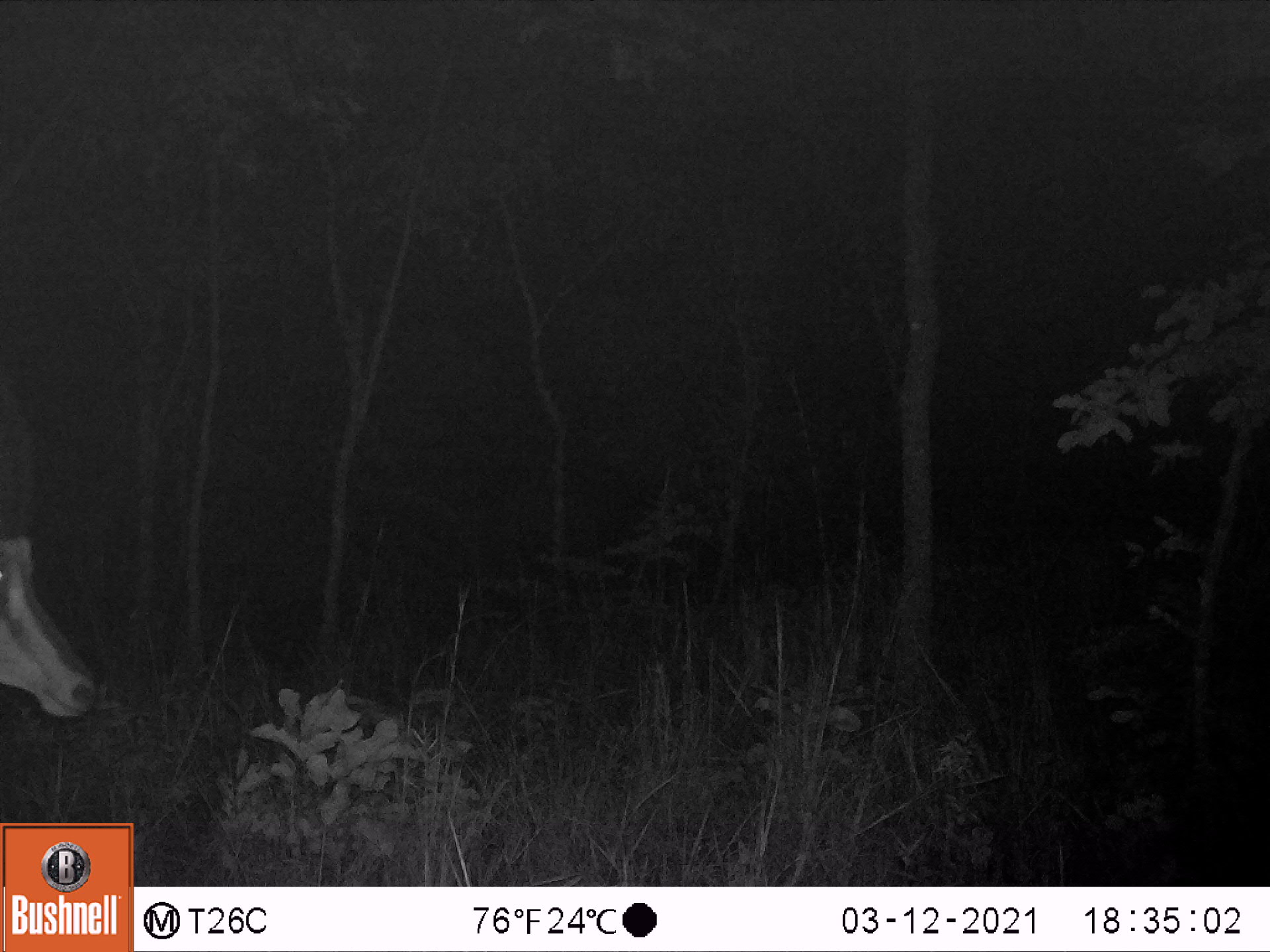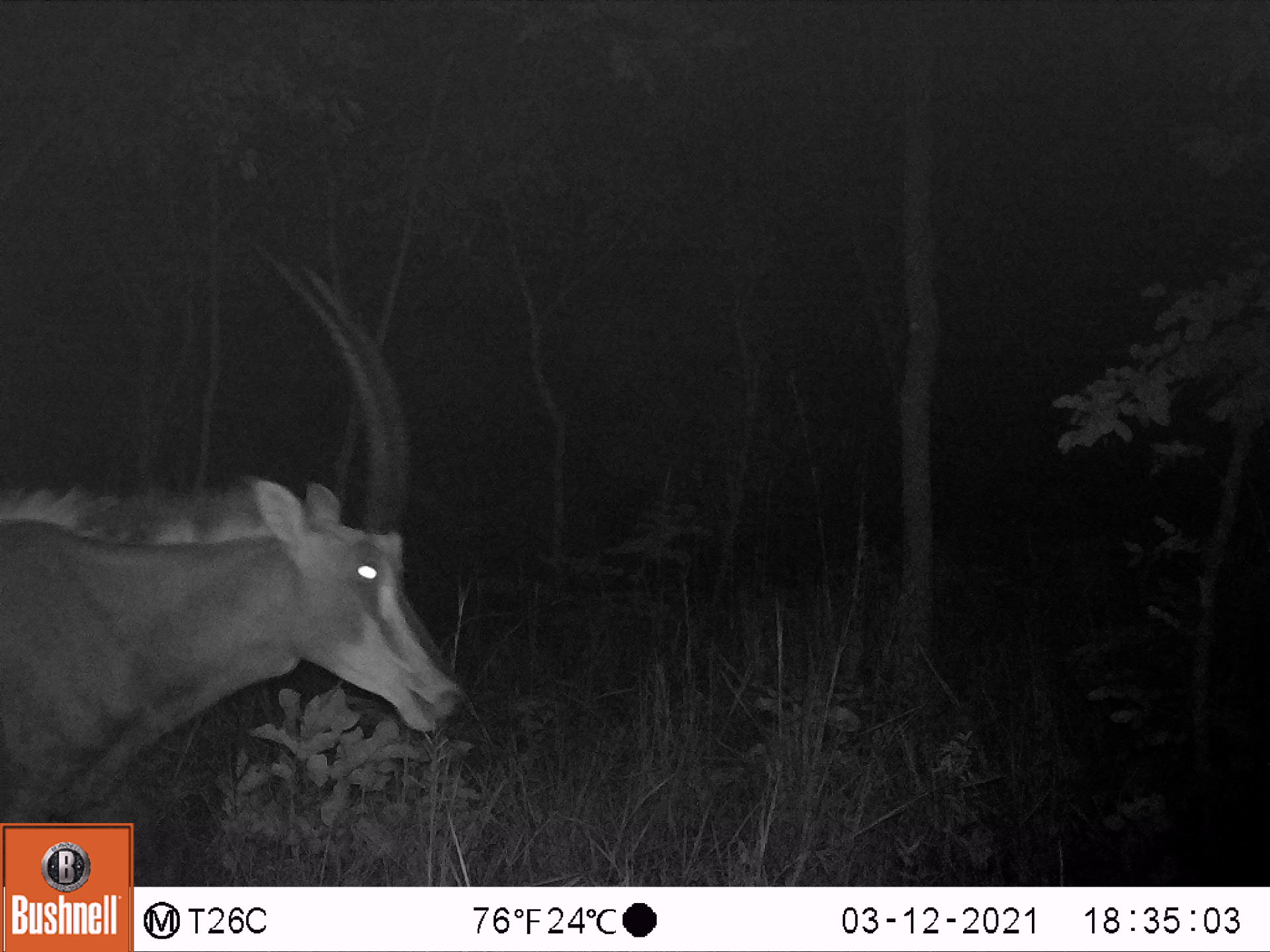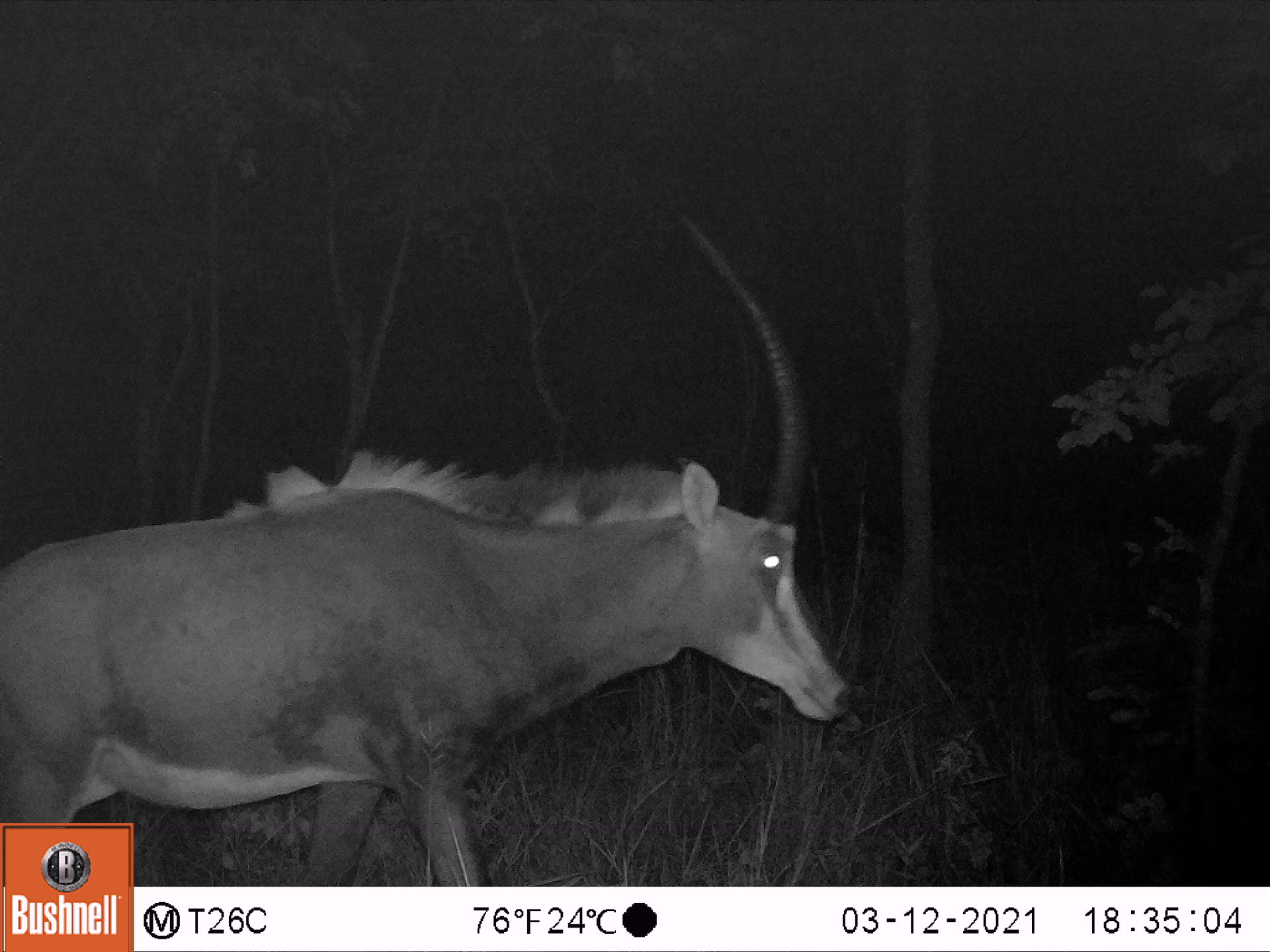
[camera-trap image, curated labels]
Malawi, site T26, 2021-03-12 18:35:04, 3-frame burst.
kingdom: Animalia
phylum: Chordata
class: Mammalia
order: Artiodactyla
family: Bovidae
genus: Hippotragus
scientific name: Hippotragus niger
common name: sable antelope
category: sable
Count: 1.